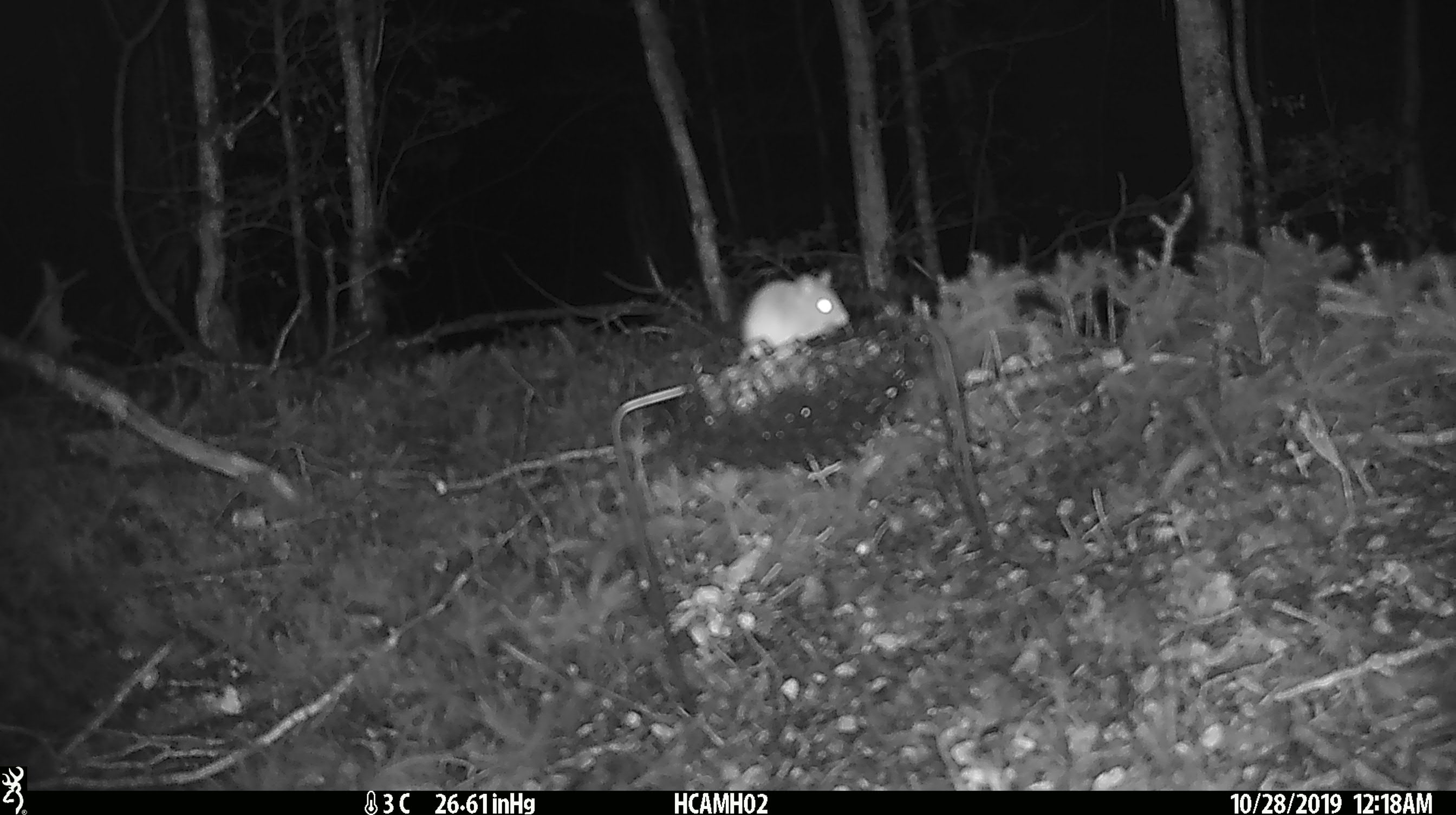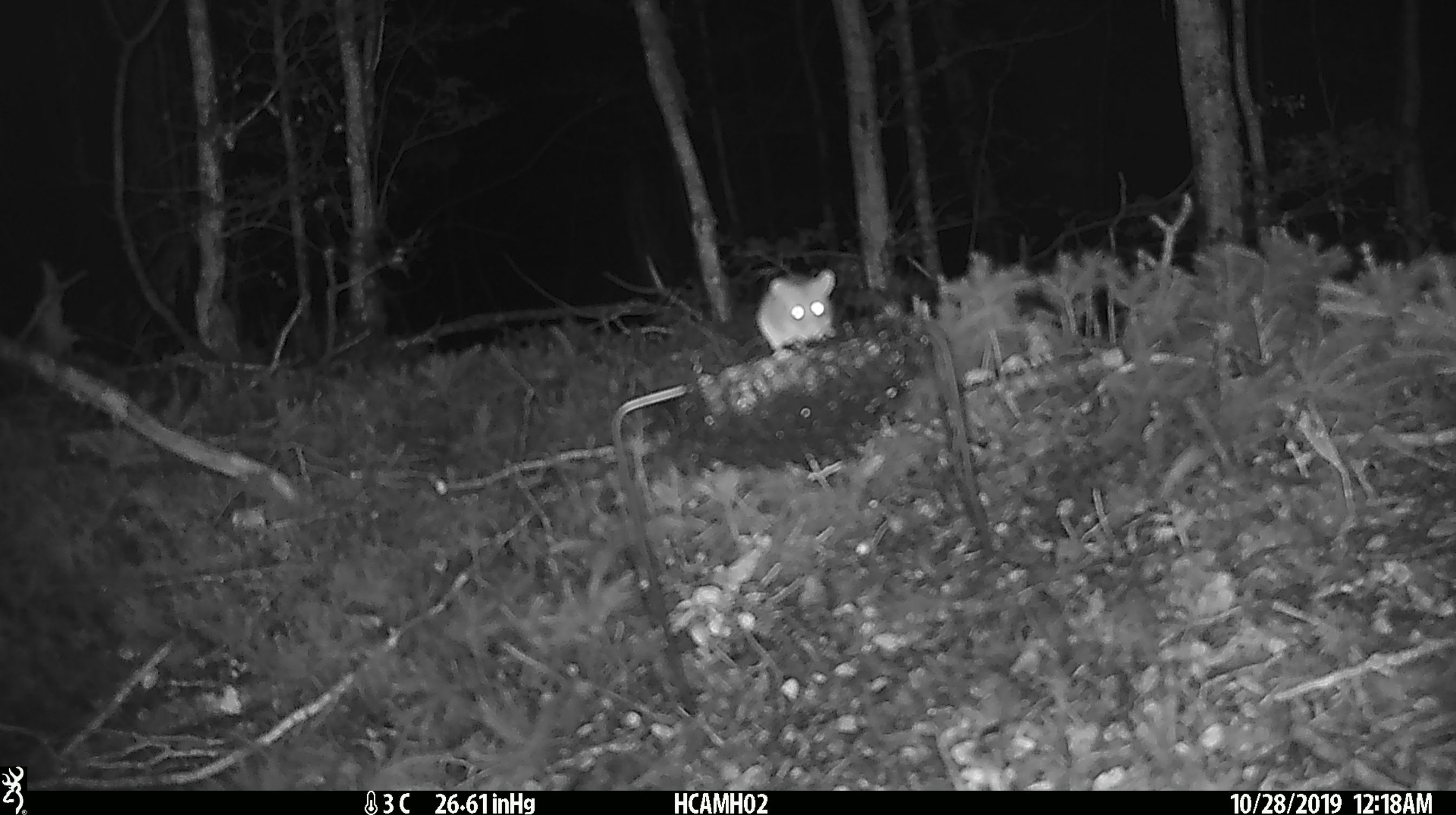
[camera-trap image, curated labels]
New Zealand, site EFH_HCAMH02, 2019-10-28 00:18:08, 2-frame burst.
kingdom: Animalia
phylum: Chordata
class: Mammalia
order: Rodentia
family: Muridae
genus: Mus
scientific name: Mus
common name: mouse